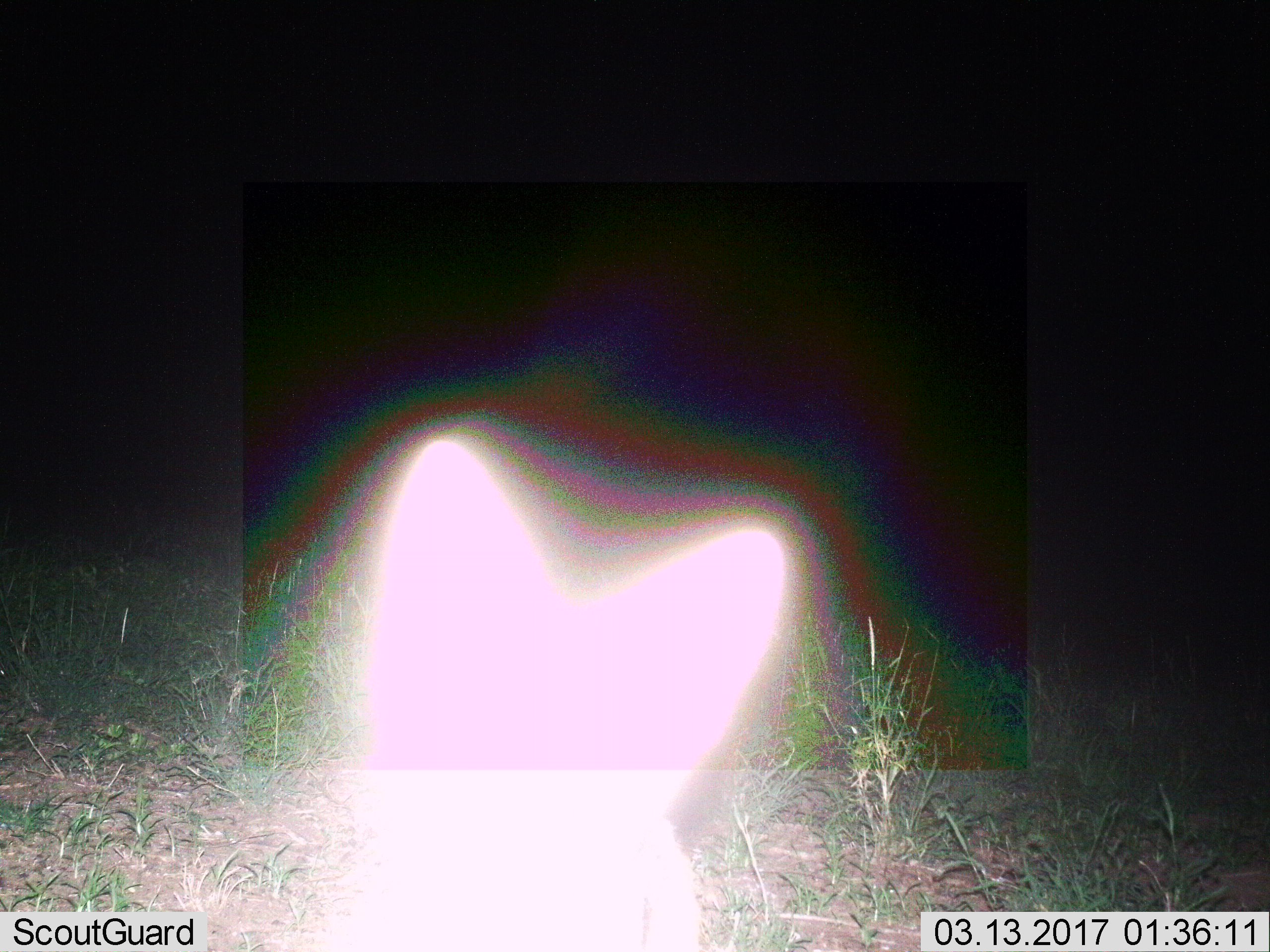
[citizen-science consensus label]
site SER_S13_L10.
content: unidentified animal